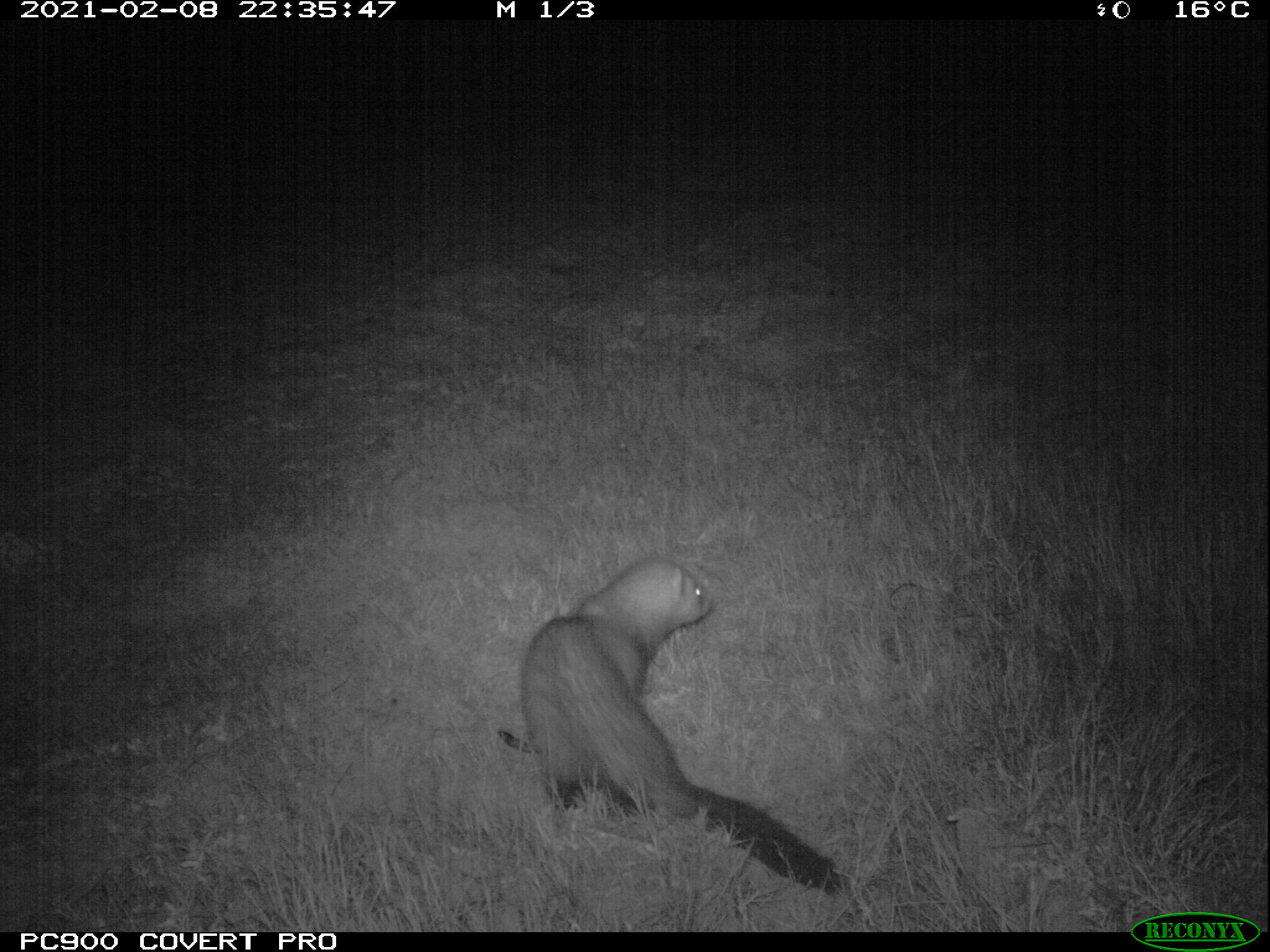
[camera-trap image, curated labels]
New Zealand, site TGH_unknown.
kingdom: Animalia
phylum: Chordata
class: Mammalia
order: Carnivora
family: Mustelidae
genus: Mustela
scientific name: Mustela furo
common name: ferret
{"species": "ferret (Mustela furo)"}